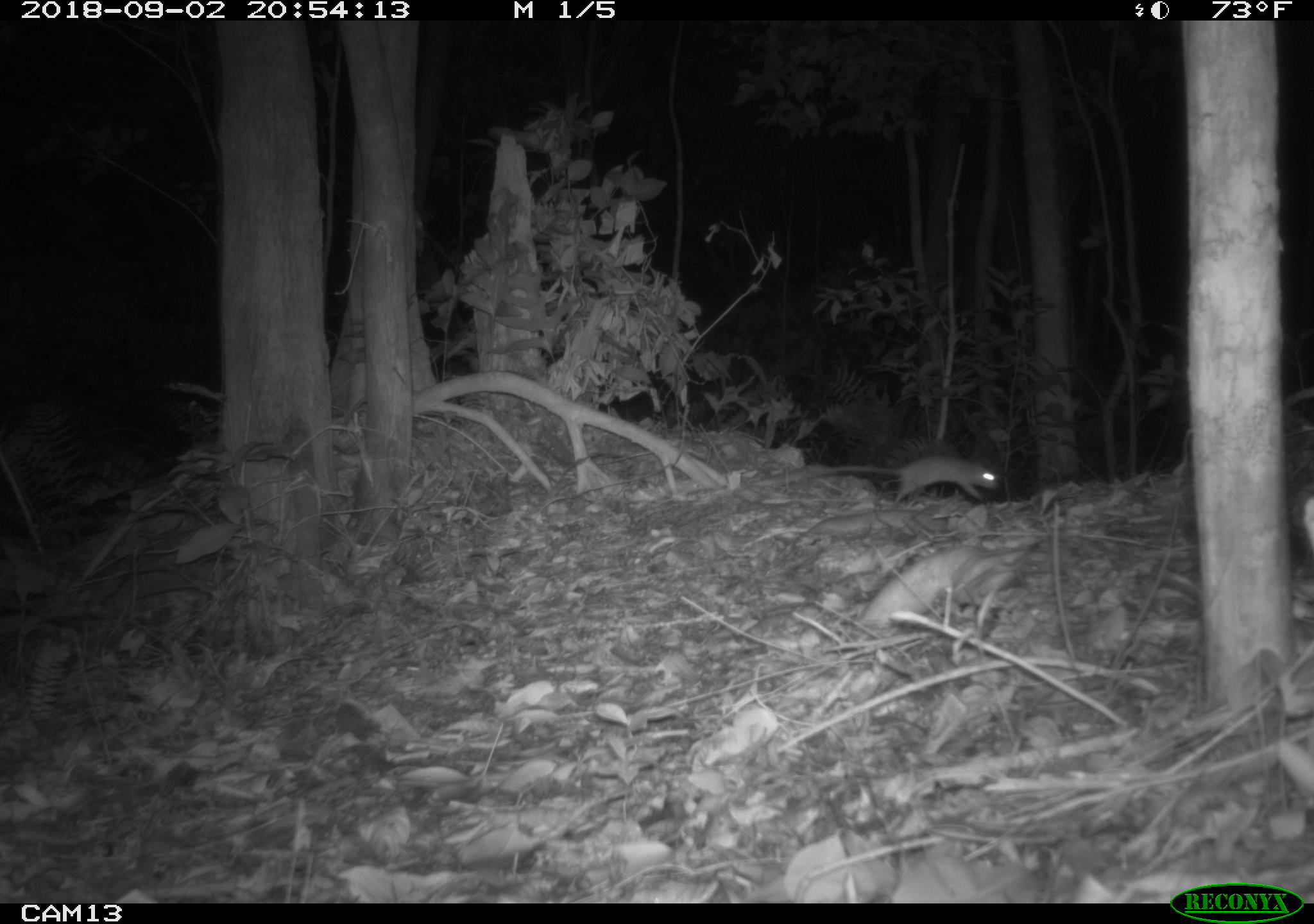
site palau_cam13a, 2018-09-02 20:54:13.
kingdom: Animalia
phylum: Chordata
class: Mammalia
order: Rodentia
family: Muridae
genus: Rattus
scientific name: Rattus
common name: rat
Rat (Rattus).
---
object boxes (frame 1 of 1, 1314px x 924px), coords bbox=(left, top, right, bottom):
rat: bbox=(799, 446, 1000, 503)